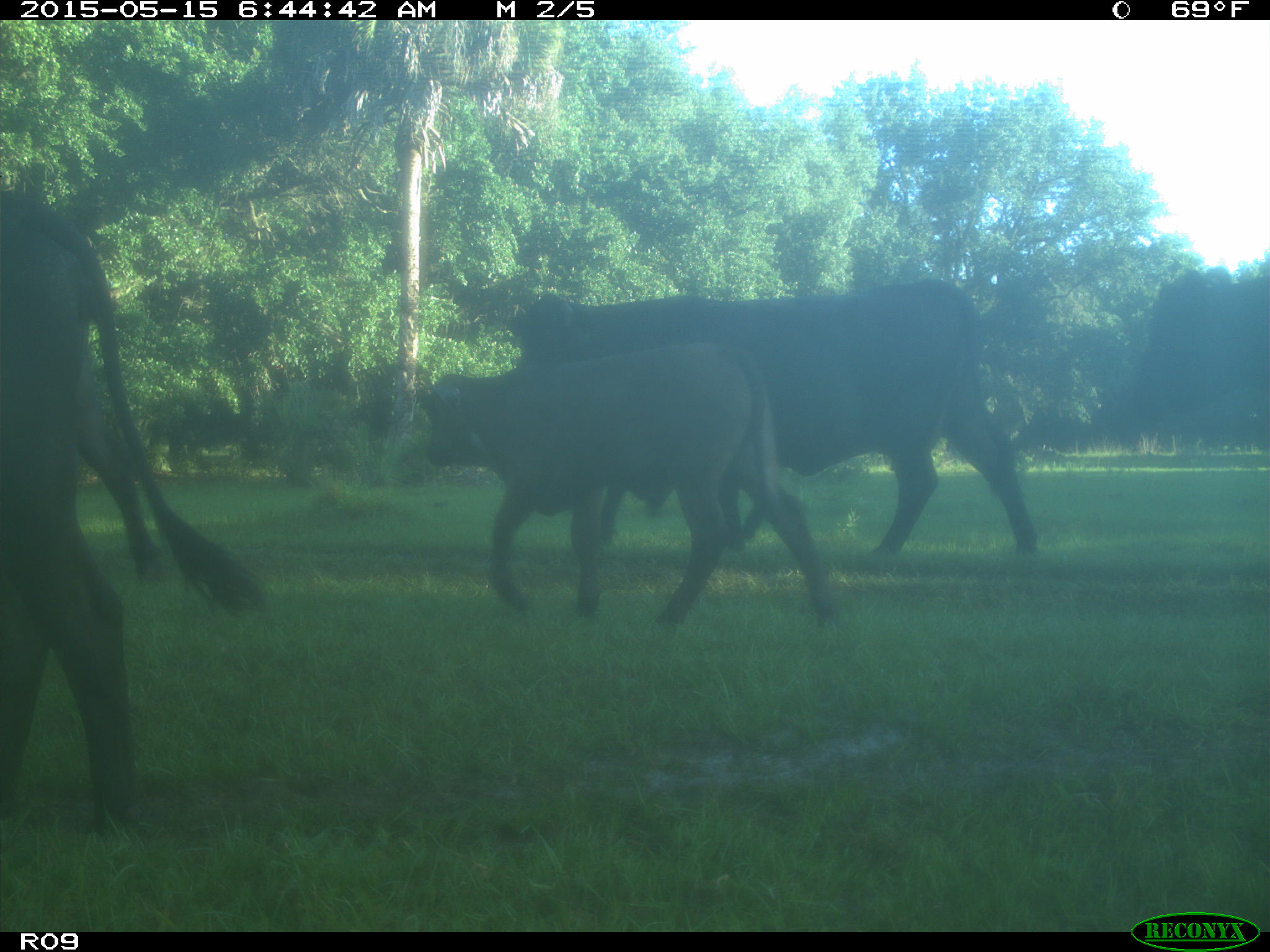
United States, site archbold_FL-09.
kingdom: Animalia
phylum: Chordata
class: Mammalia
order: Artiodactyla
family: Bovidae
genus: Bos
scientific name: Bos taurus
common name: domestic cow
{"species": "Bos taurus (domestic cow)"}